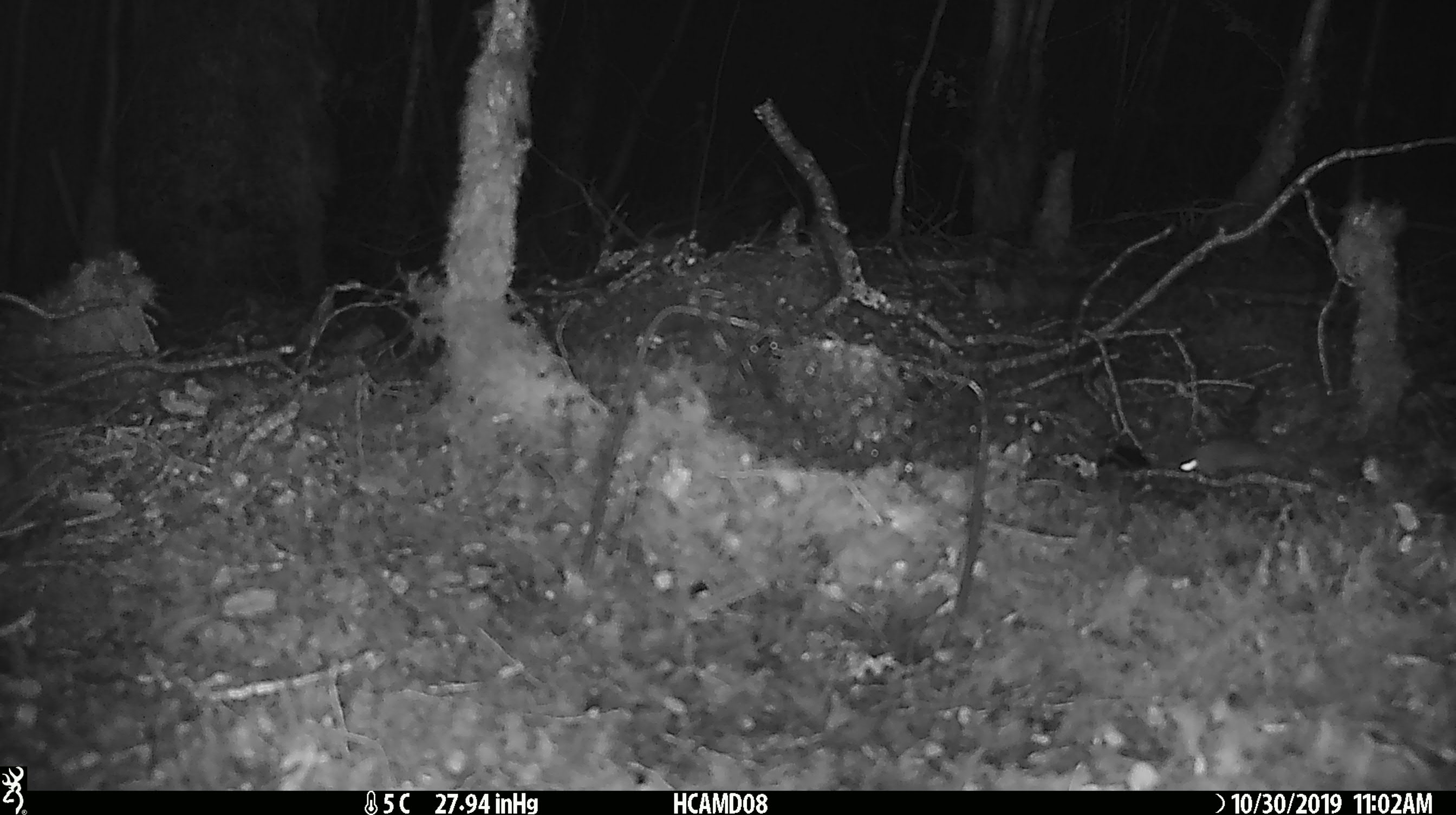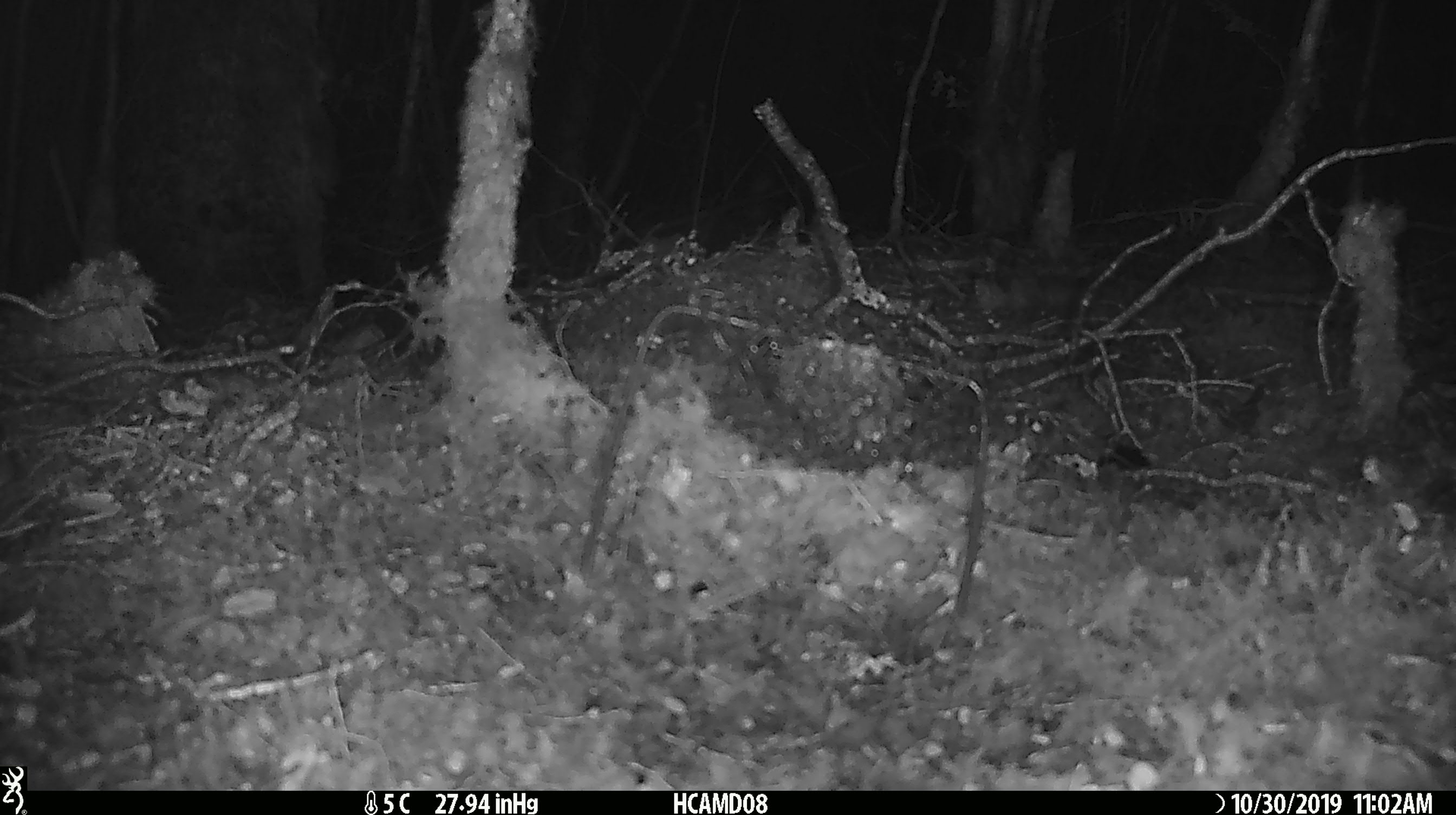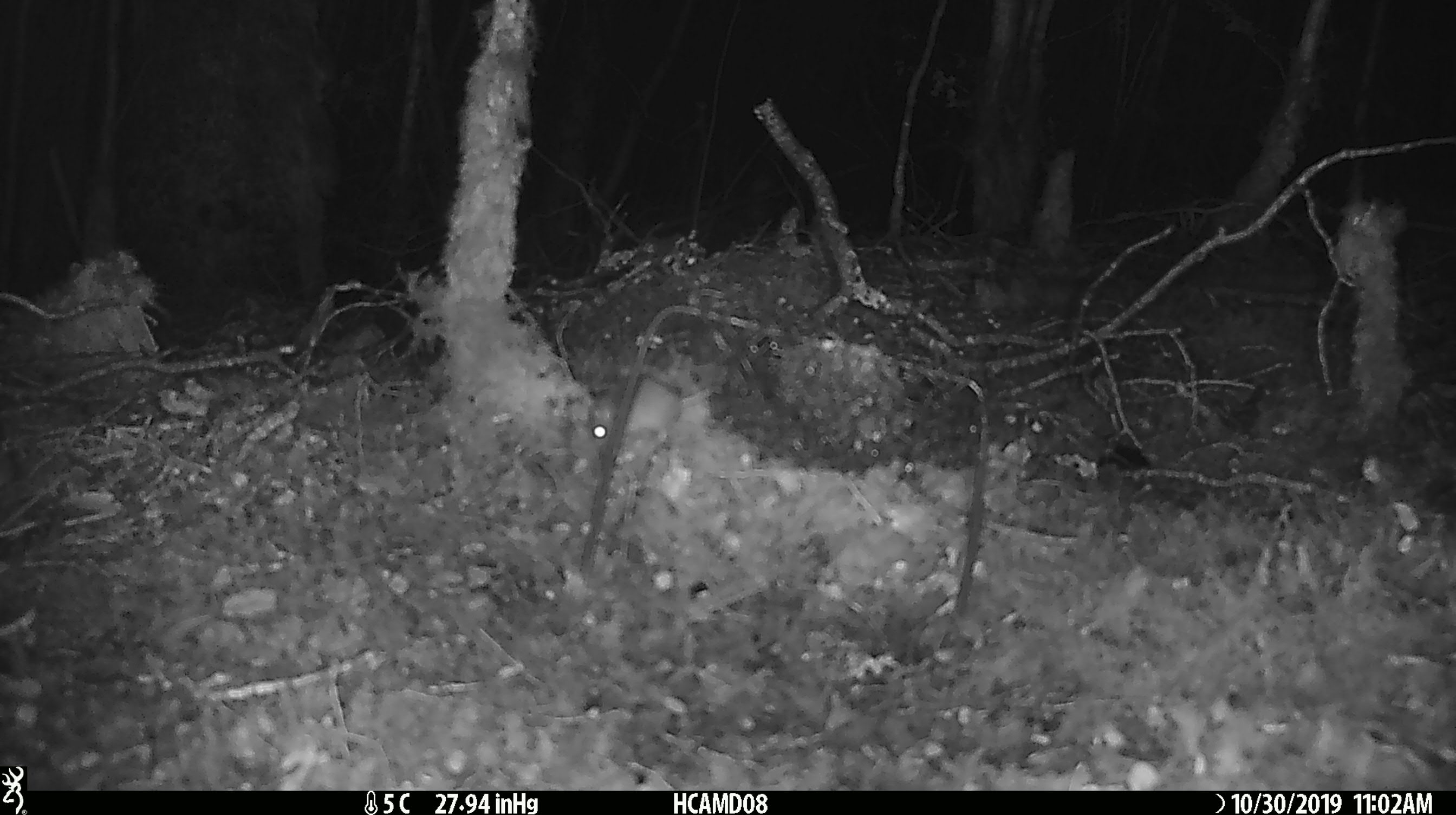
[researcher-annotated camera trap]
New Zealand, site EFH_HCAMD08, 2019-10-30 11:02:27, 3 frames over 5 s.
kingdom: Animalia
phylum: Chordata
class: Mammalia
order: Rodentia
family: Muridae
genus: Mus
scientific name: Mus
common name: mouse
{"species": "mouse (Mus)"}